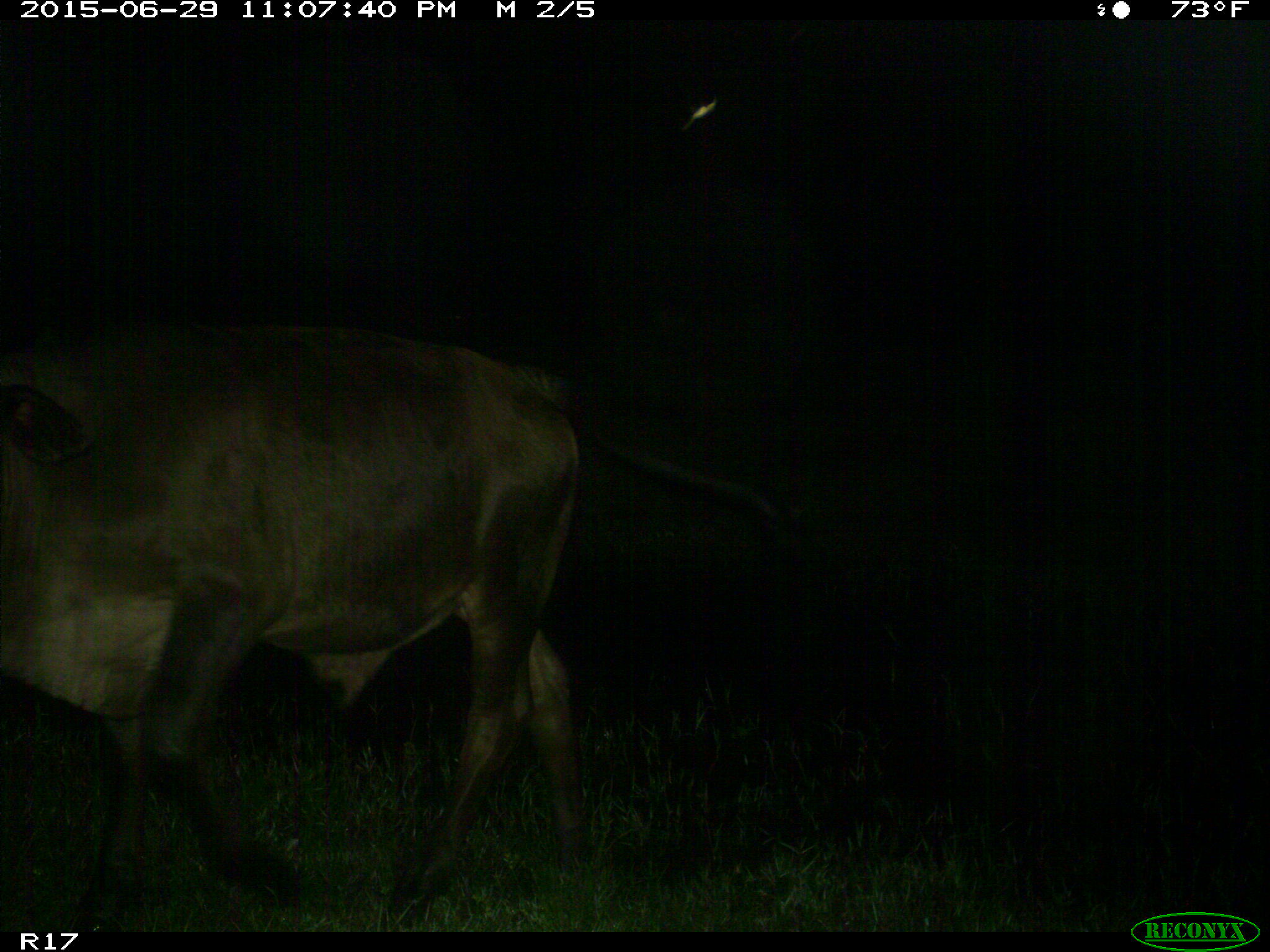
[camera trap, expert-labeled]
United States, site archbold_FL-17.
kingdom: Animalia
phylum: Chordata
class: Mammalia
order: Artiodactyla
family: Bovidae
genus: Bos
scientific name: Bos taurus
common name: domestic cow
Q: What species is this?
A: Bos taurus (domestic cow).